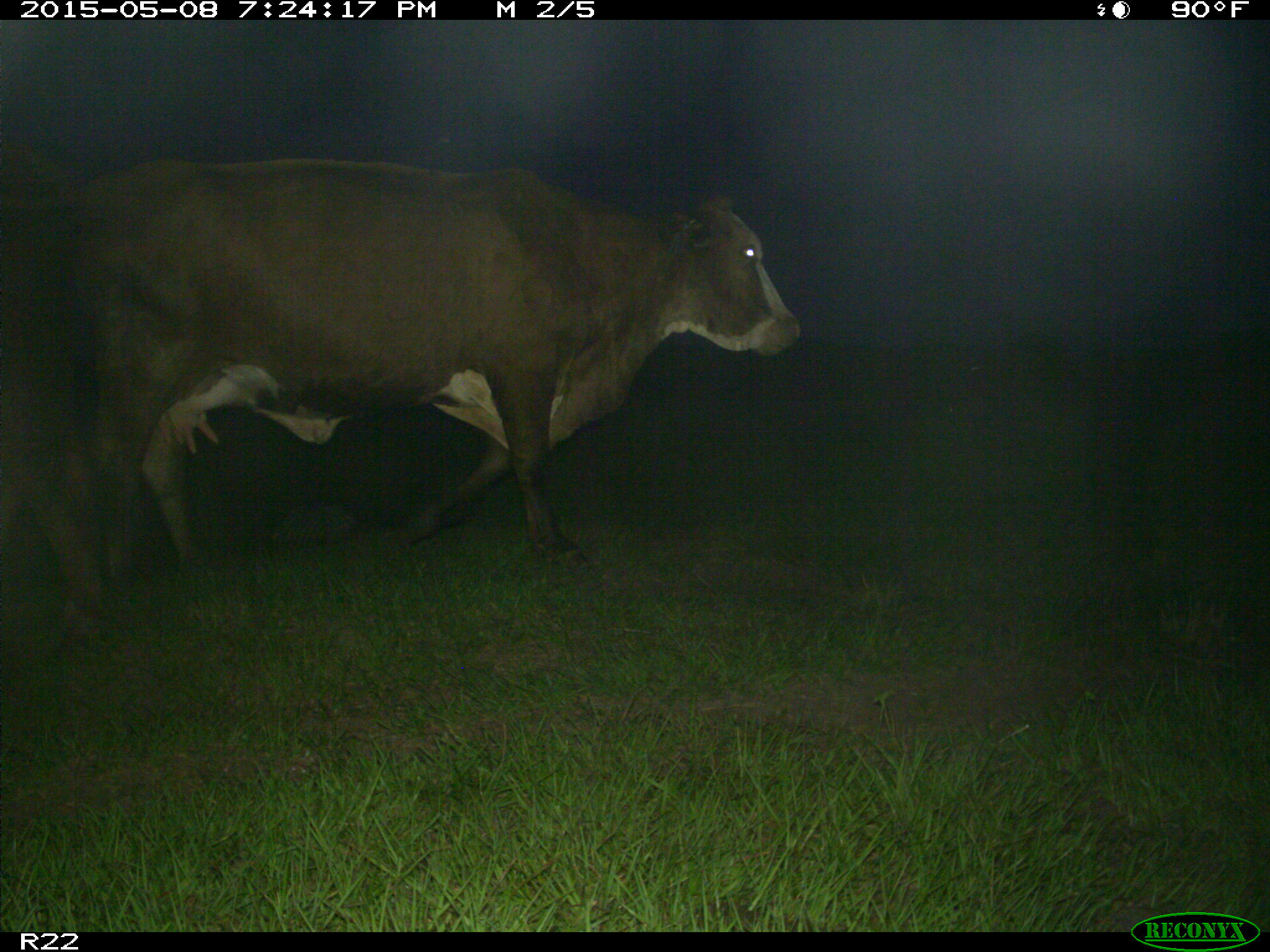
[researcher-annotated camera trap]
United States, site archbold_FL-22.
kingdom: Animalia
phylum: Chordata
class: Mammalia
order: Artiodactyla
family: Bovidae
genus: Bos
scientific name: Bos taurus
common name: domestic cow